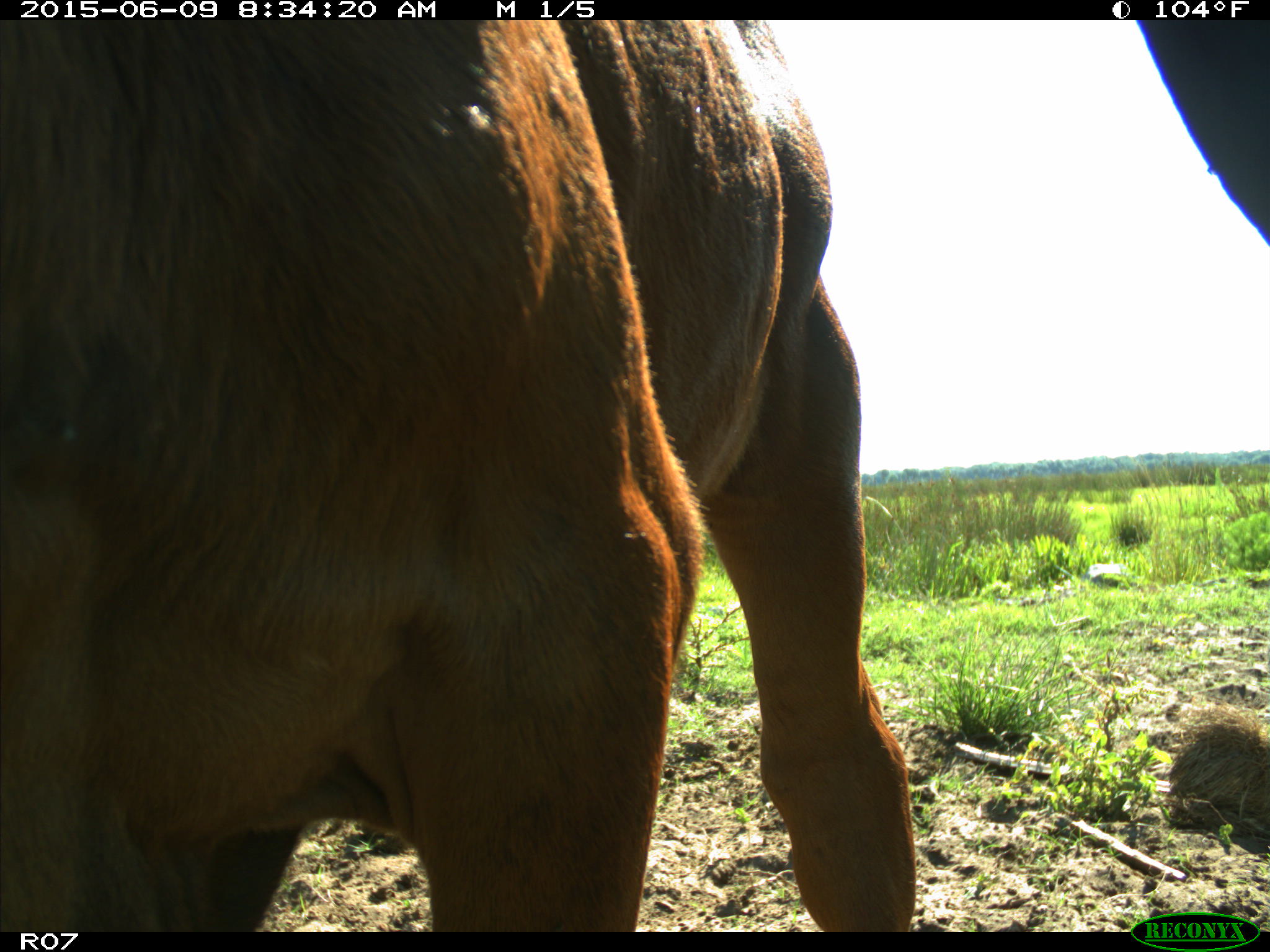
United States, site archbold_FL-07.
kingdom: Animalia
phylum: Chordata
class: Mammalia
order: Artiodactyla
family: Bovidae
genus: Bos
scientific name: Bos taurus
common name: domestic cow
Bos taurus (domestic cow).